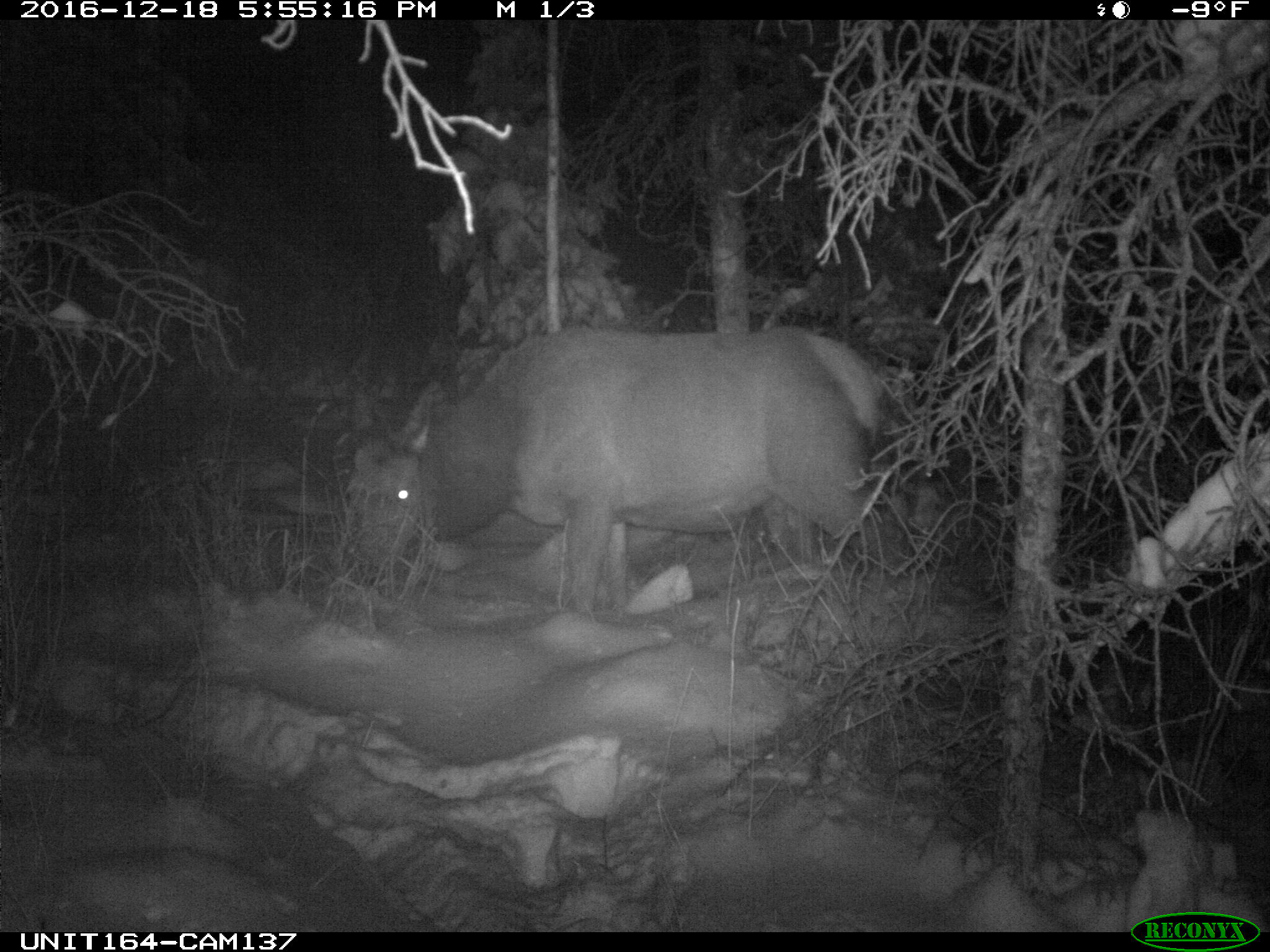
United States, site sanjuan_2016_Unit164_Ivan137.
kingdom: Animalia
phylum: Chordata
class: Mammalia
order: Artiodactyla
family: Cervidae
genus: Cervus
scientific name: Cervus elaphus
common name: red deer